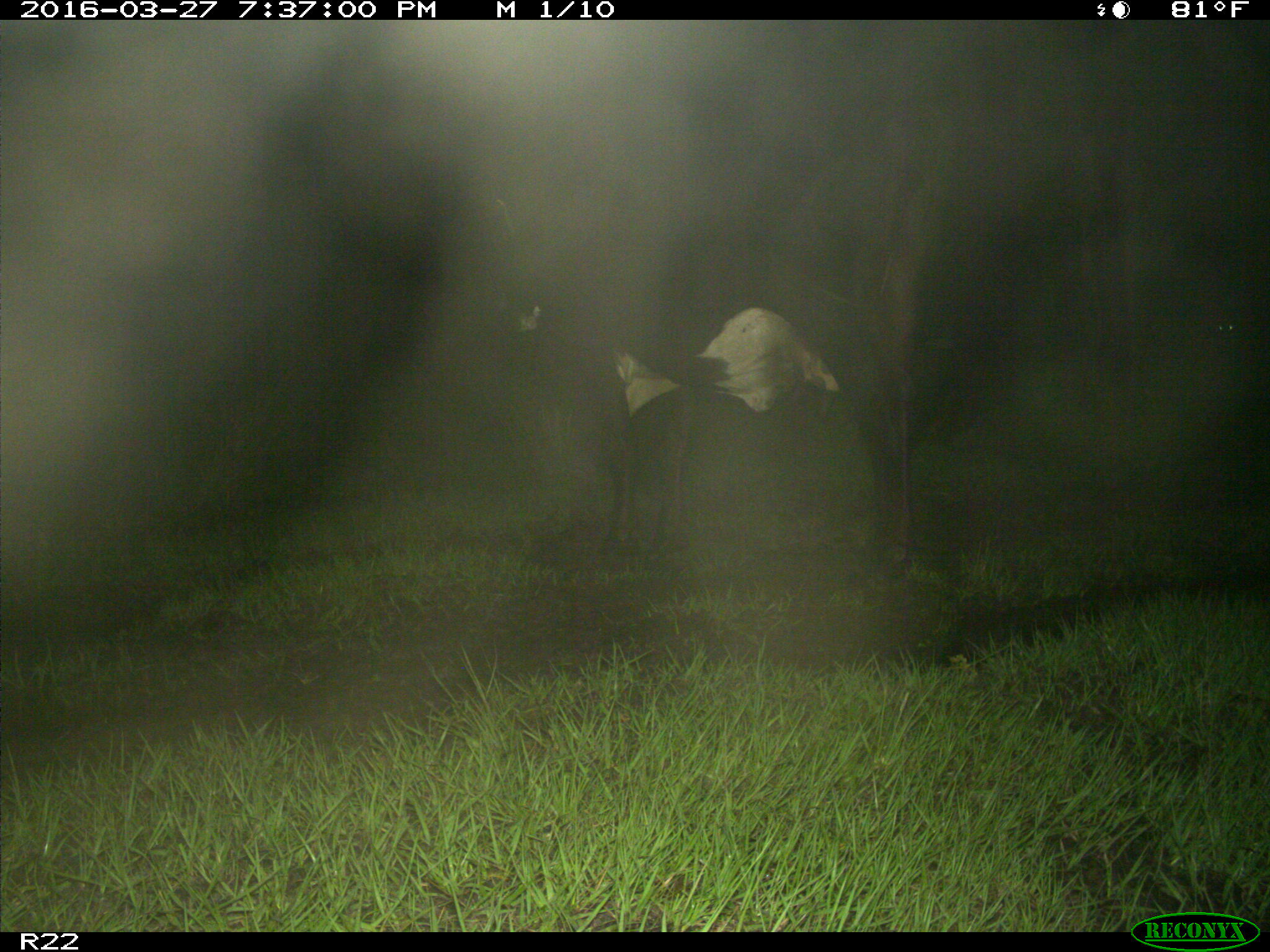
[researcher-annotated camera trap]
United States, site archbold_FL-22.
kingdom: Animalia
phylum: Chordata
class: Mammalia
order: Artiodactyla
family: Bovidae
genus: Bos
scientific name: Bos taurus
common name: domestic cow